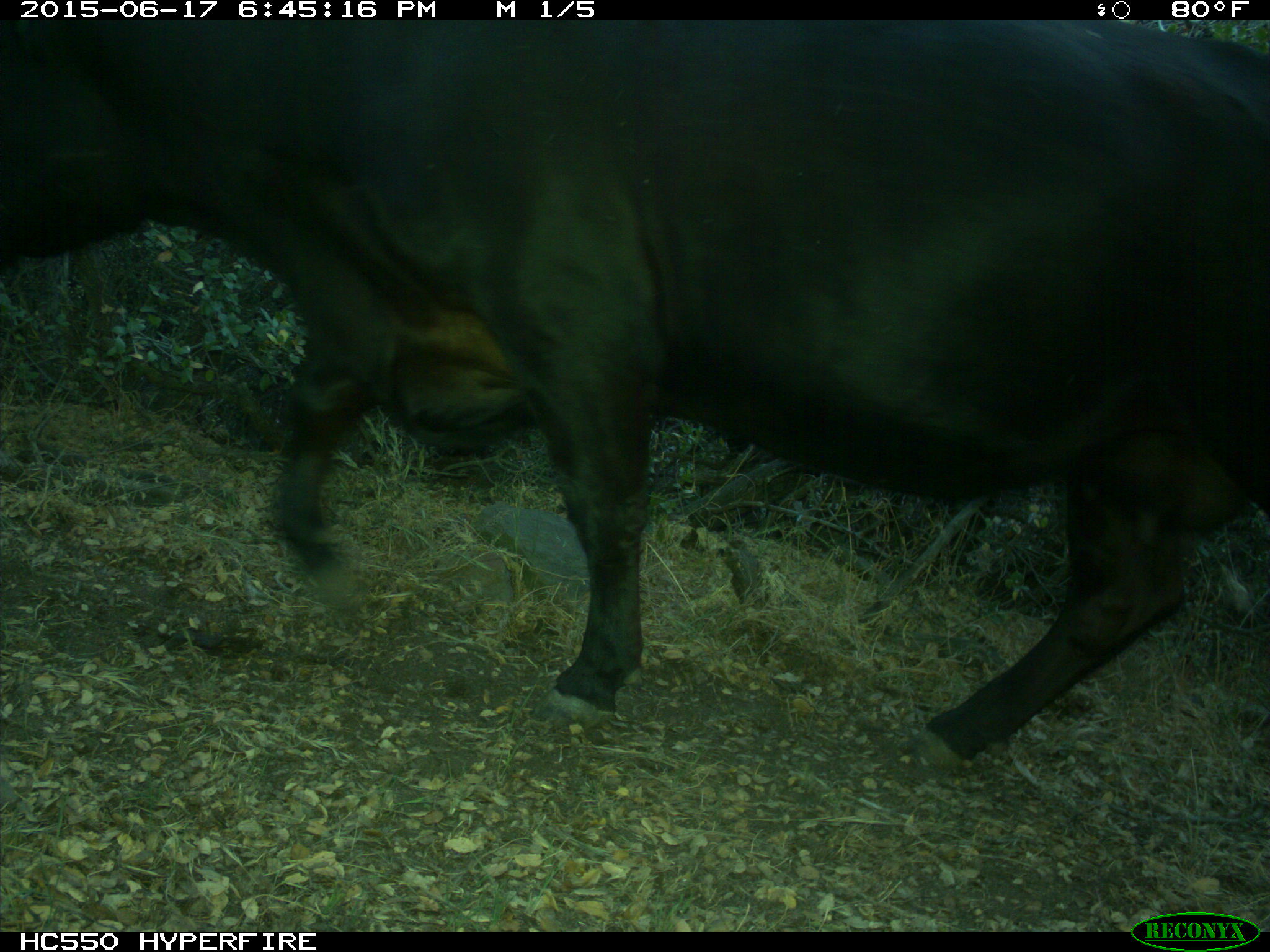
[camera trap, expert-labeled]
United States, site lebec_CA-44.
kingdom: Animalia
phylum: Chordata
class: Mammalia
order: Artiodactyla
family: Bovidae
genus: Bos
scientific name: Bos taurus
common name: domestic cow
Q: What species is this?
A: Bos taurus (domestic cow).